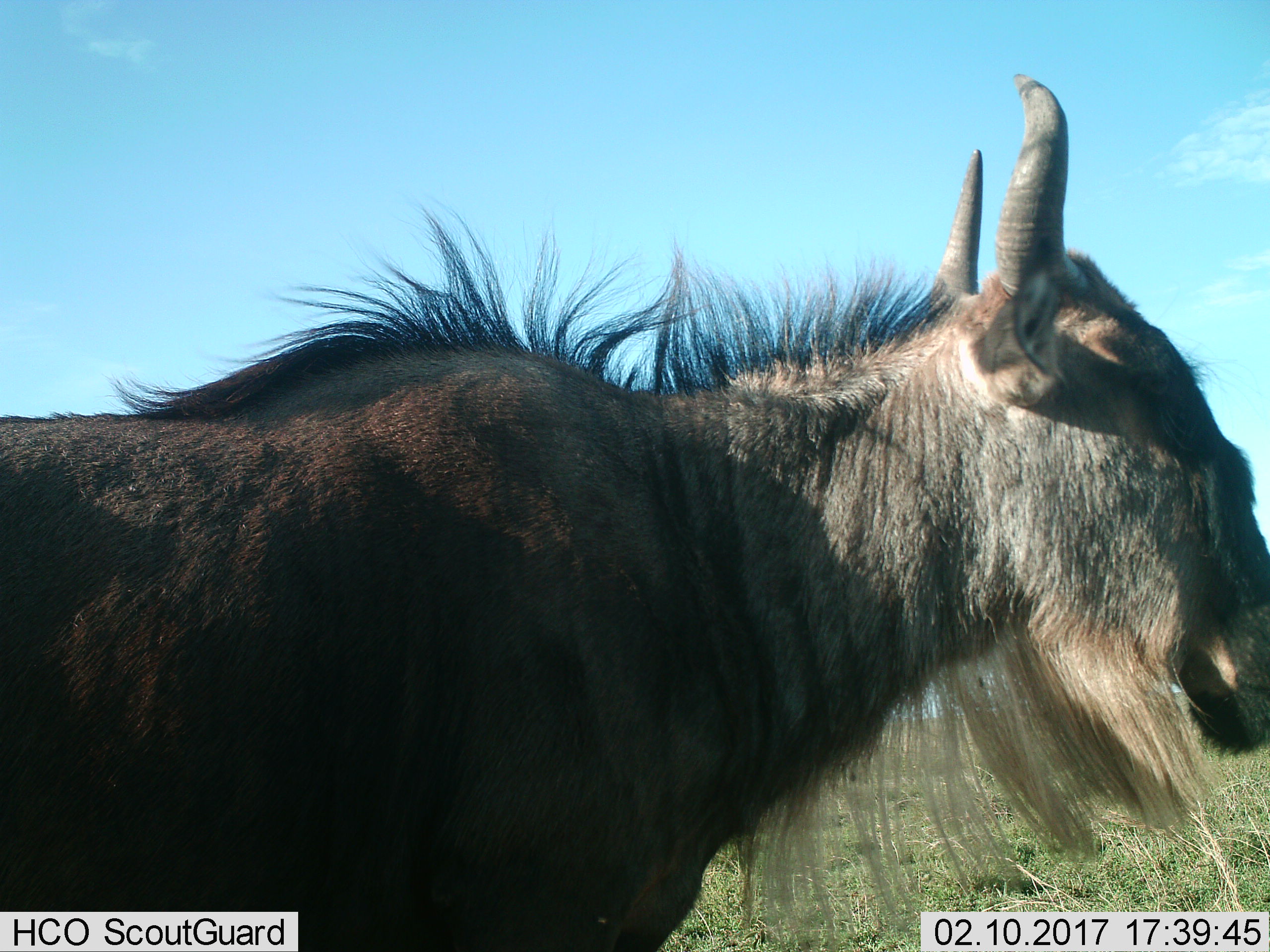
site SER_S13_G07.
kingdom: Animalia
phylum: Chordata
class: Mammalia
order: Artiodactyla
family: Bovidae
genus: Connochaetes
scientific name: Connochaetes taurinus taurinus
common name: blue wildebeest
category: wildebeestblue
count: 1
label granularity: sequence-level